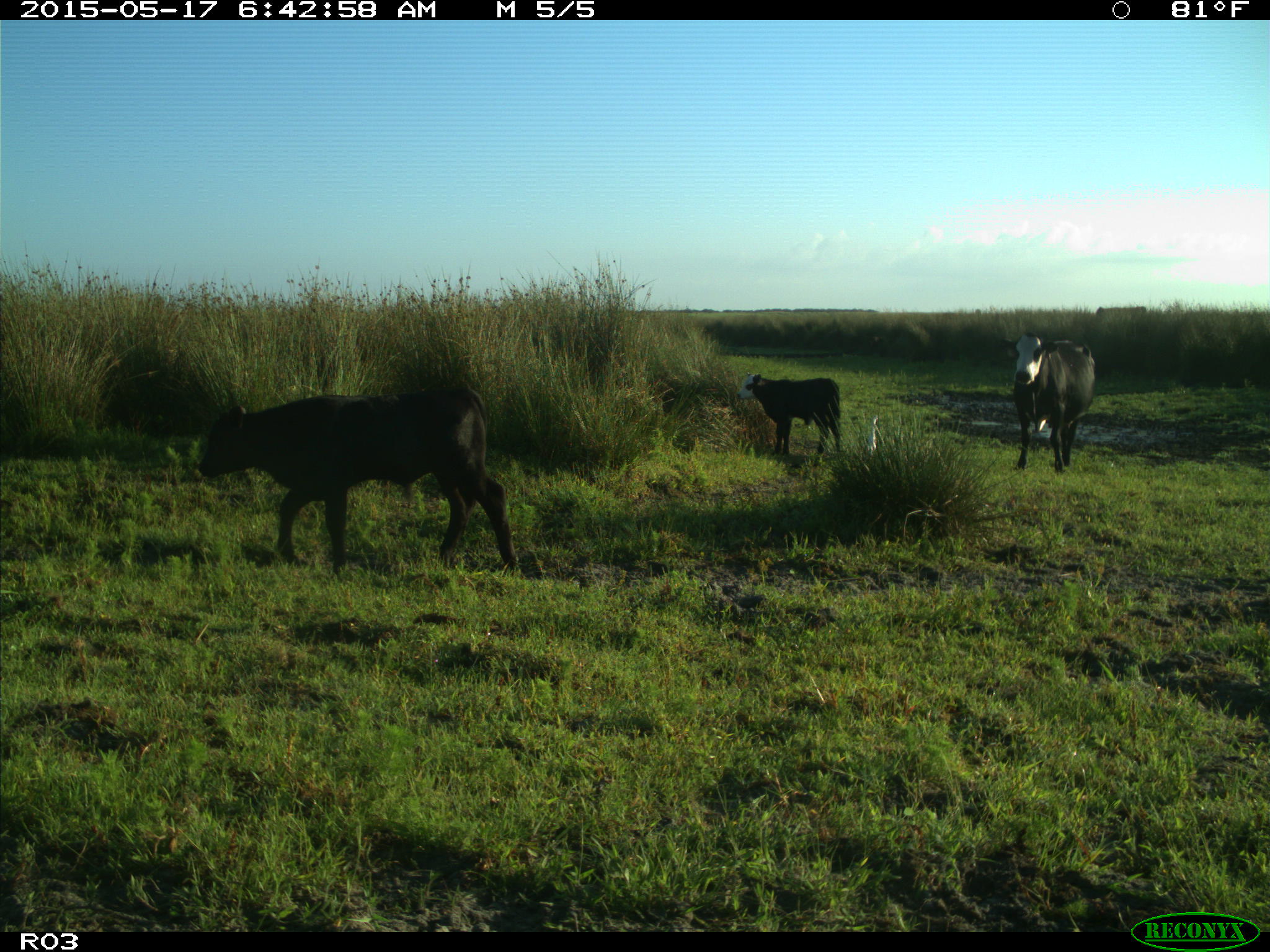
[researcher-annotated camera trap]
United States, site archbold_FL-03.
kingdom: Animalia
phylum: Chordata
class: Mammalia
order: Artiodactyla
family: Bovidae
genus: Bos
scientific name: Bos taurus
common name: domestic cow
Bos taurus (domestic cow).